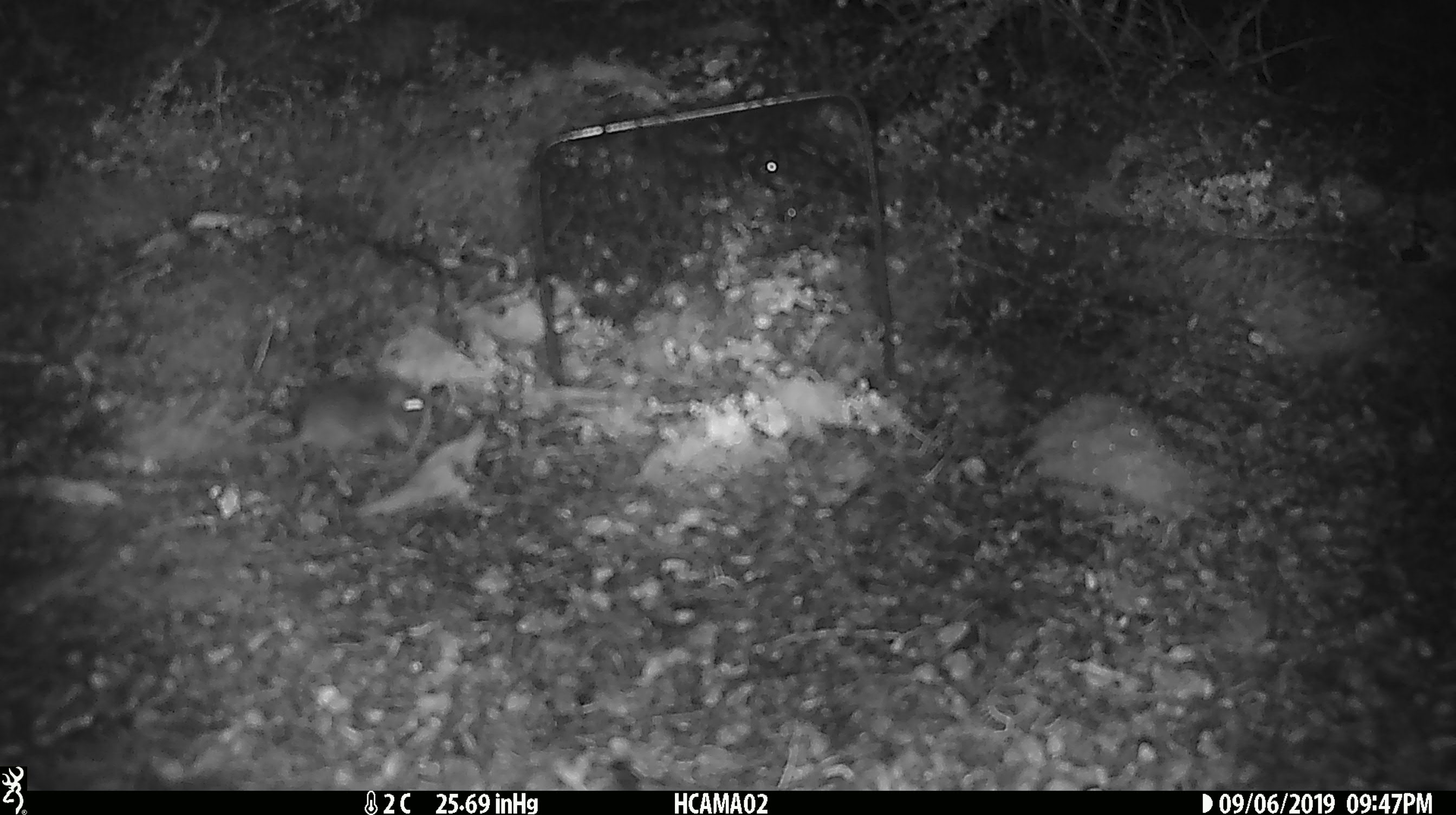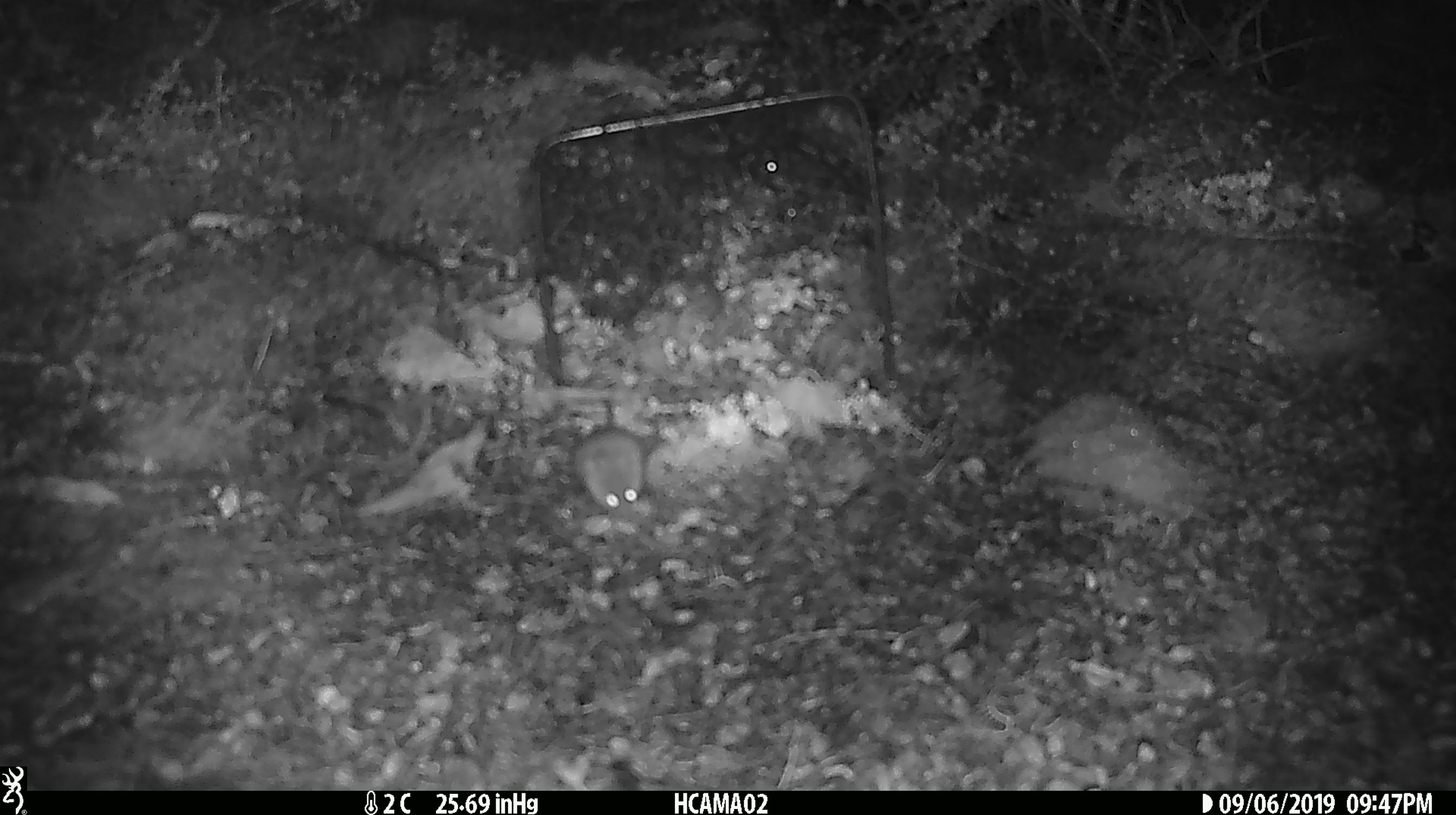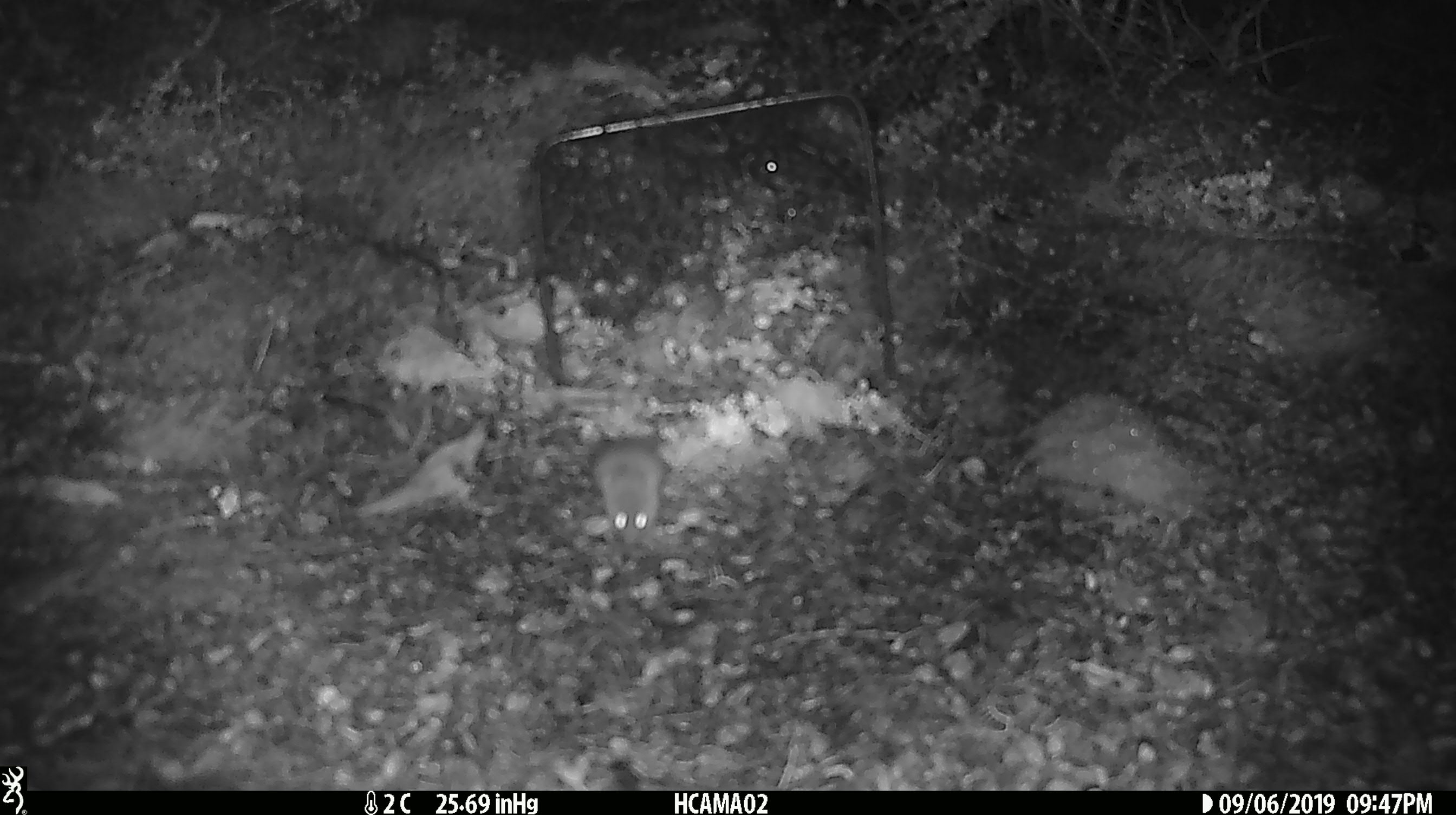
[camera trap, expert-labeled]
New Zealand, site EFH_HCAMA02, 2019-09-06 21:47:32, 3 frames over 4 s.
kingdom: Animalia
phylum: Chordata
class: Mammalia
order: Rodentia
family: Muridae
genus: Mus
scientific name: Mus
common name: mouse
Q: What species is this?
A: Mouse (Mus).